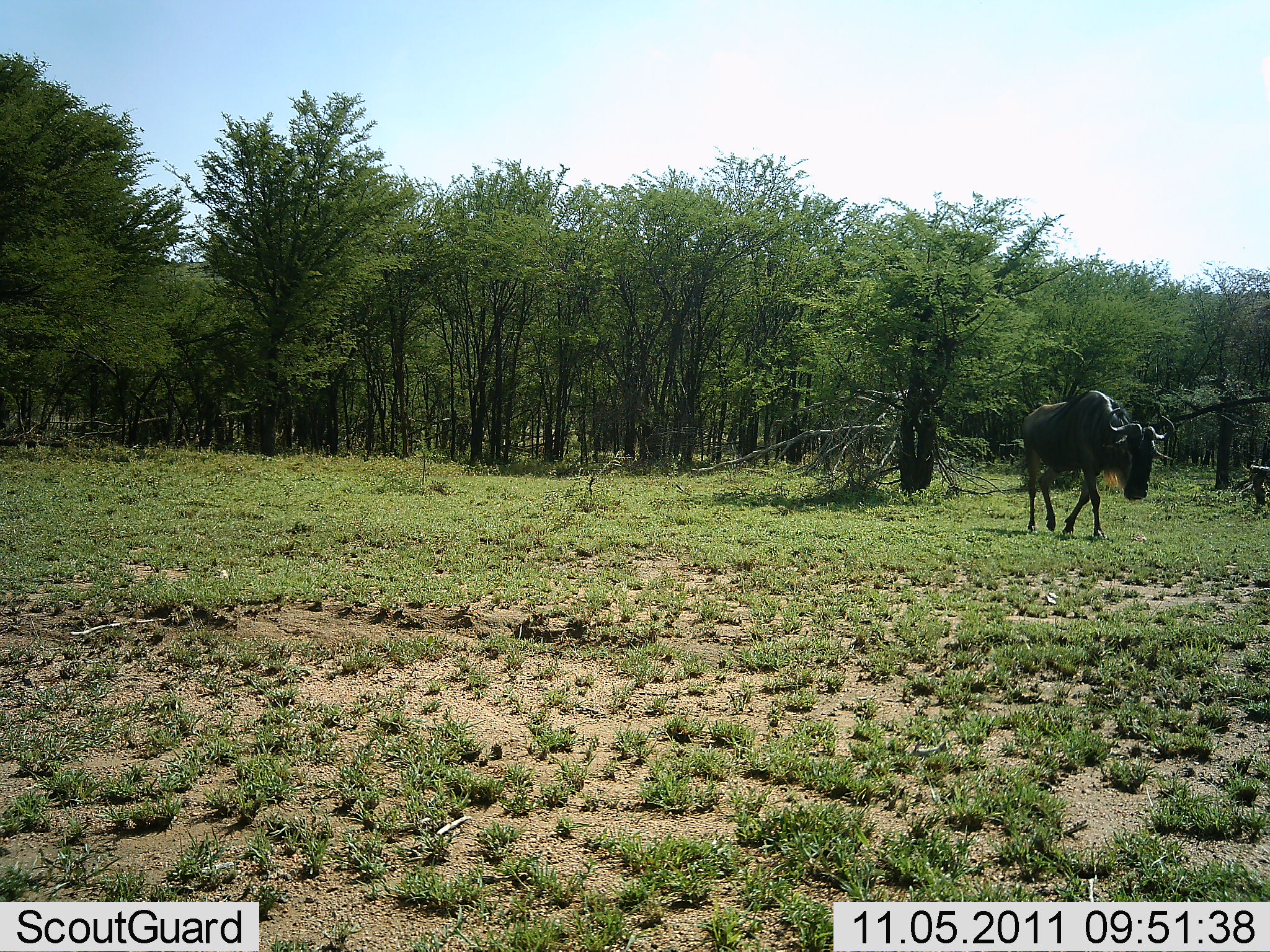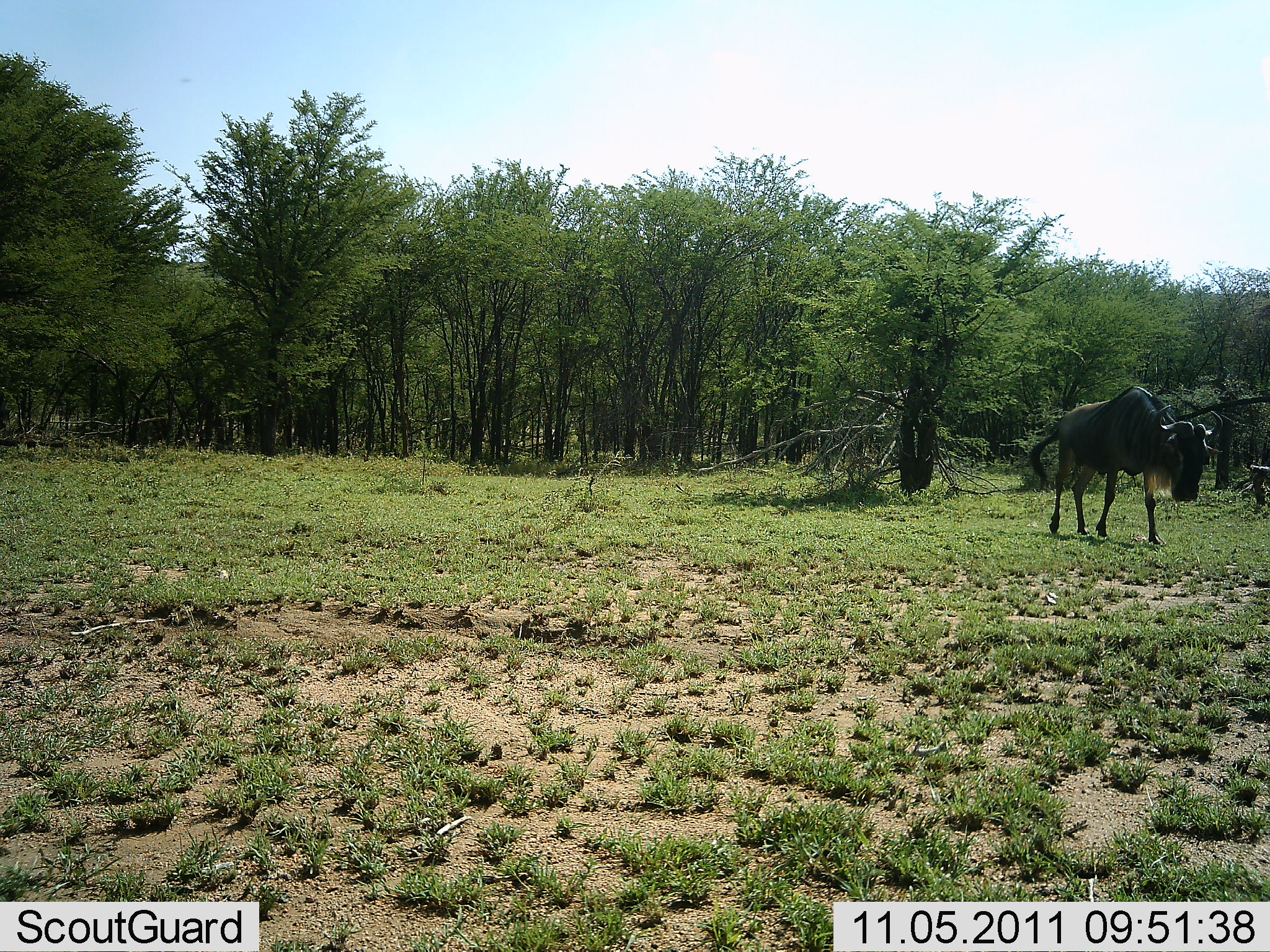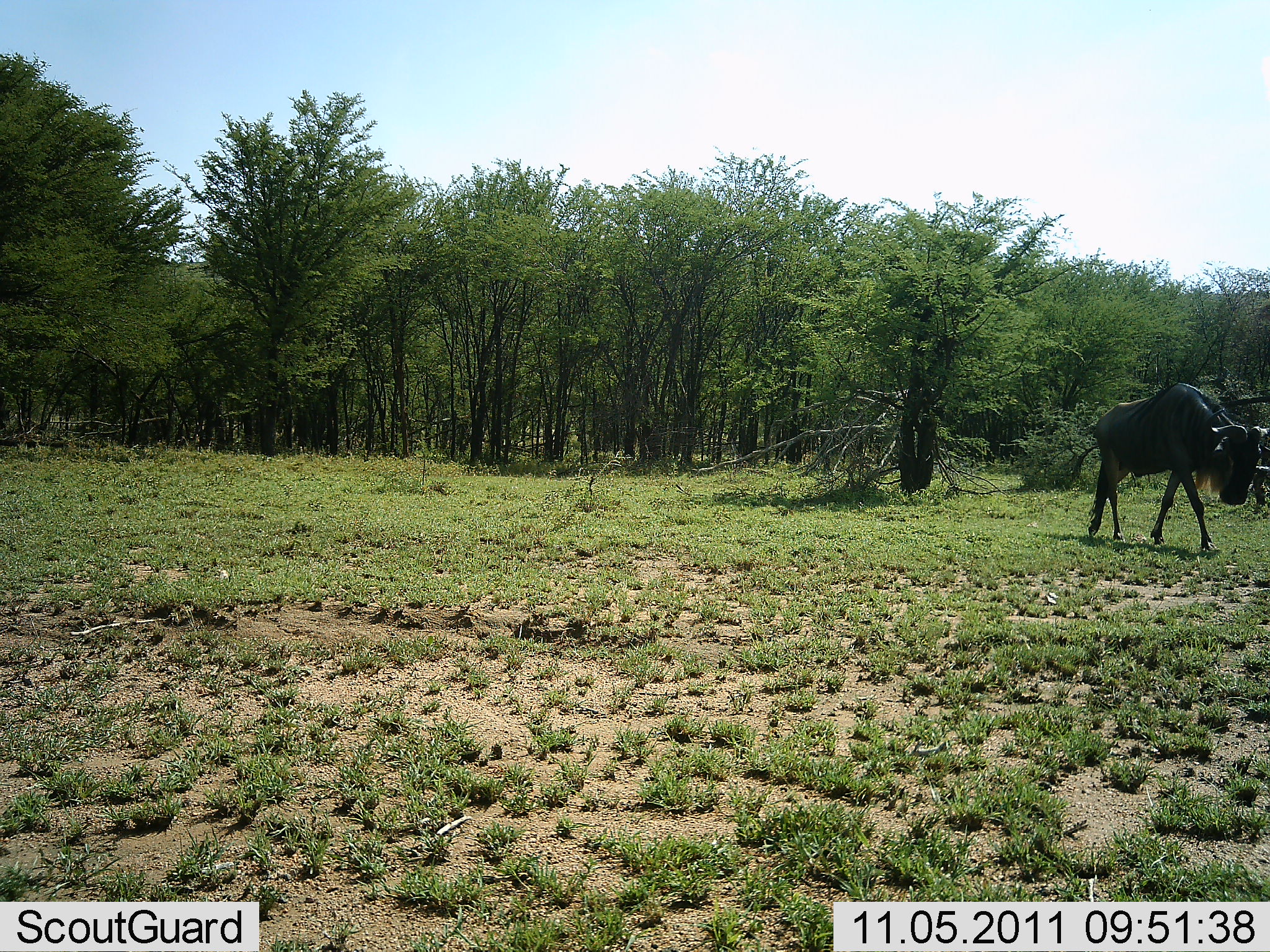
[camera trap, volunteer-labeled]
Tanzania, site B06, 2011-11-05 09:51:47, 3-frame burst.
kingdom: Animalia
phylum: Chordata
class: Mammalia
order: Artiodactyla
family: Bovidae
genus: Connochaetes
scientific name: Connochaetes taurinus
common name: blue wildebeest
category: wildebeest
Wildebeest (blue wildebeest) (Connochaetes taurinus), count 1. Behavior (volunteer vote fractions): standing 7%, resting 0%, moving 93%, interacting 0%. Young present (vote fraction): 0%. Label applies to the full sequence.